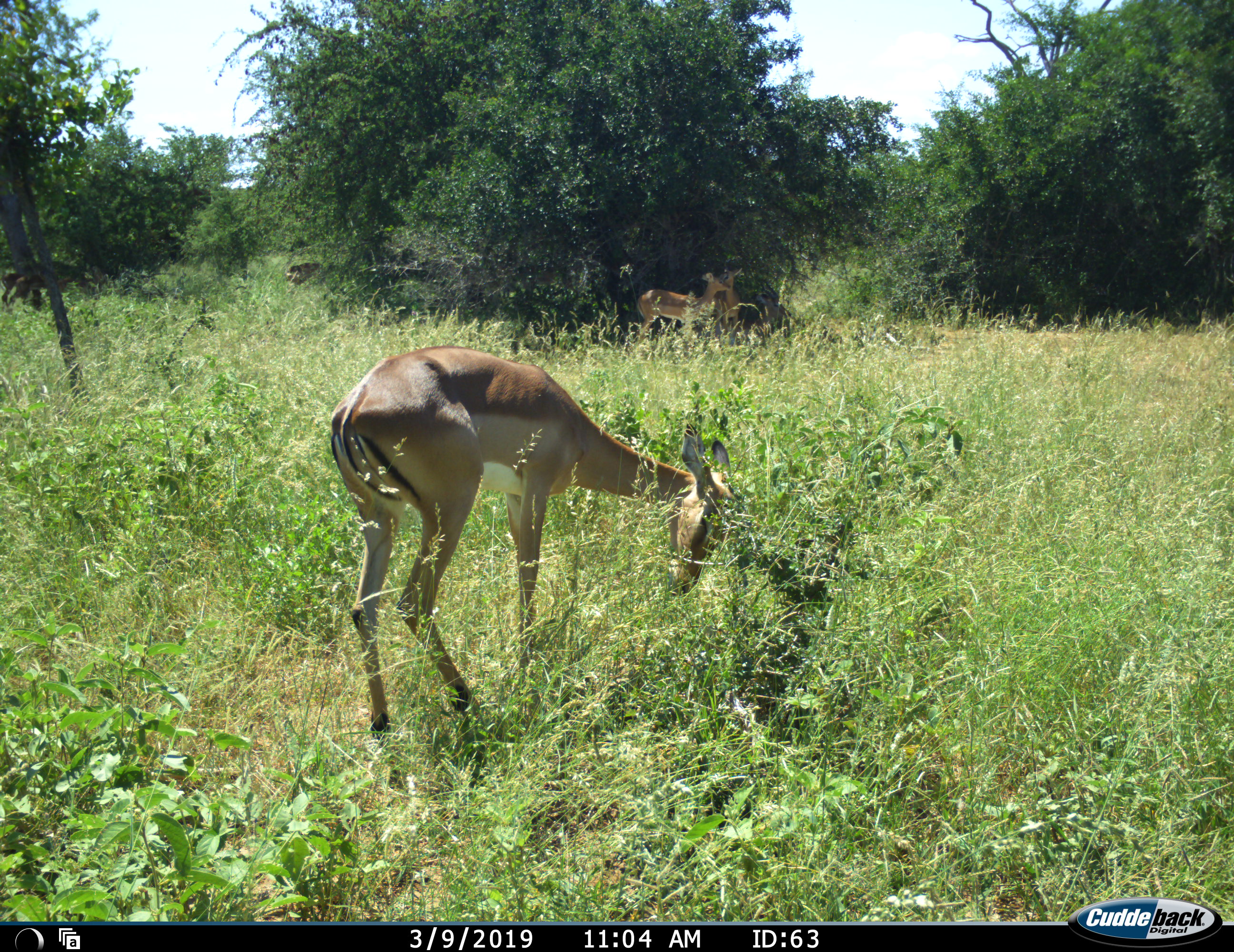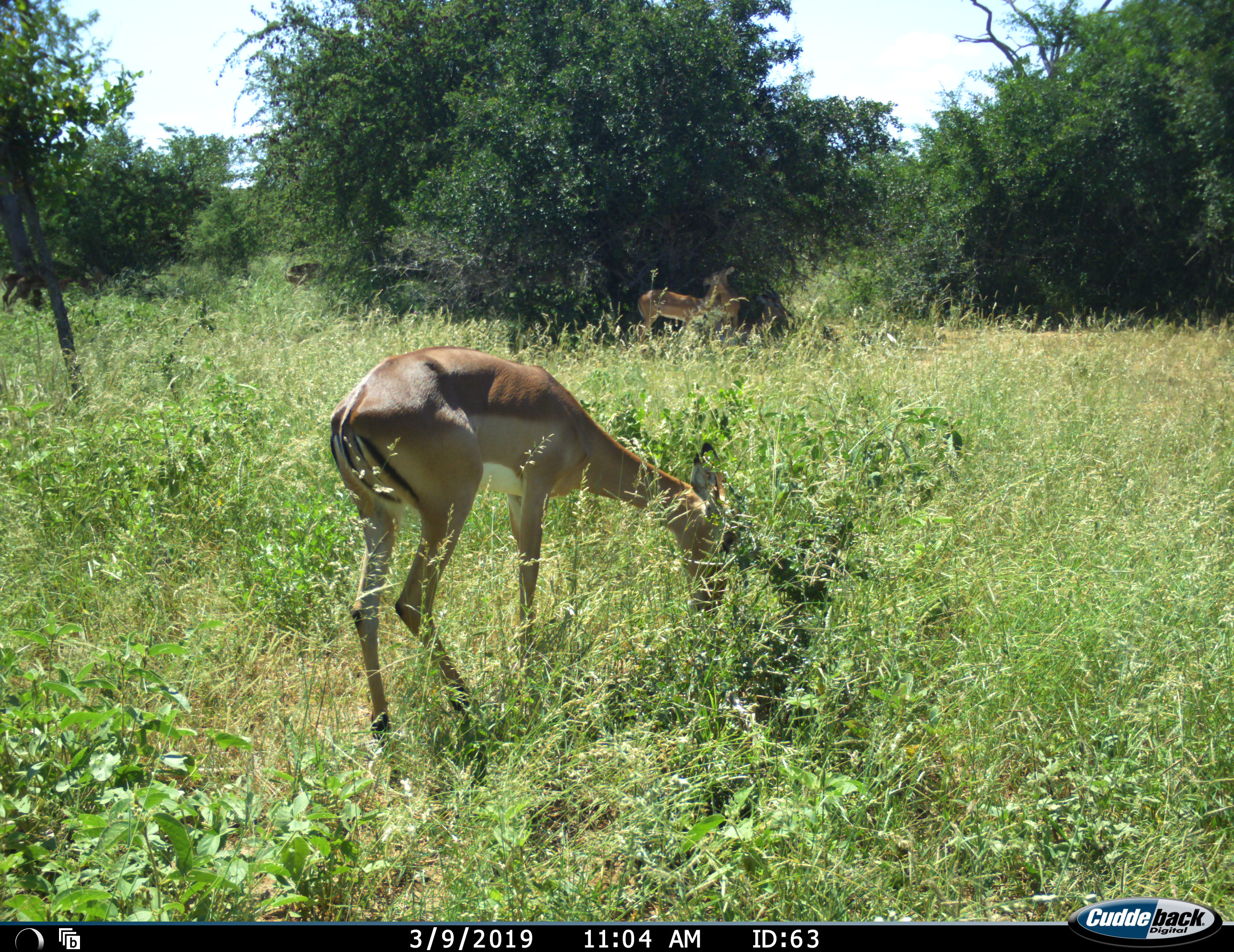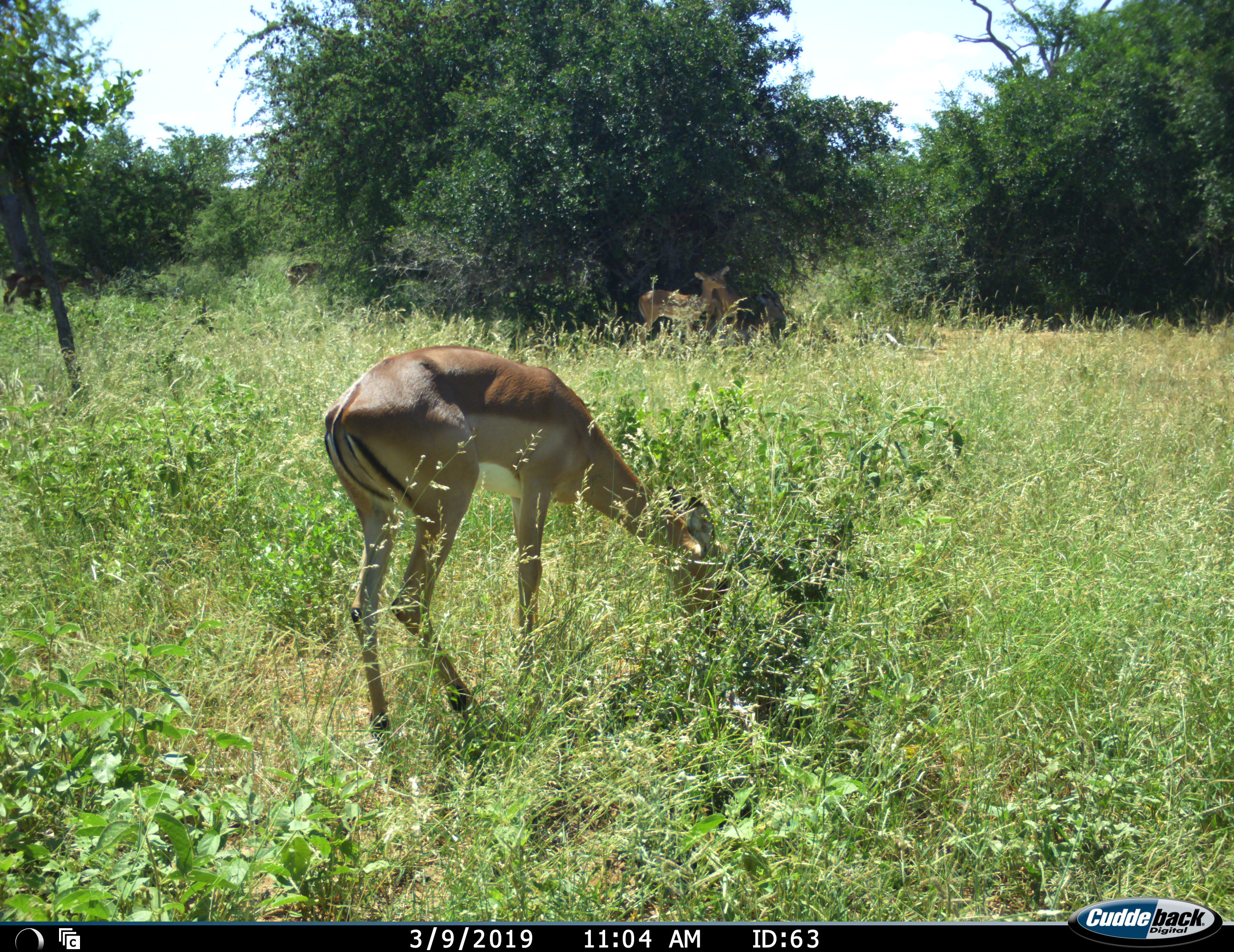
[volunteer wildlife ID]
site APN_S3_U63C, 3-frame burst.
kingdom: Animalia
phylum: Chordata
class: Mammalia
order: Artiodactyla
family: Bovidae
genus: Aepyceros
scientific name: Aepyceros melampus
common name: impala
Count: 3.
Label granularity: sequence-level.